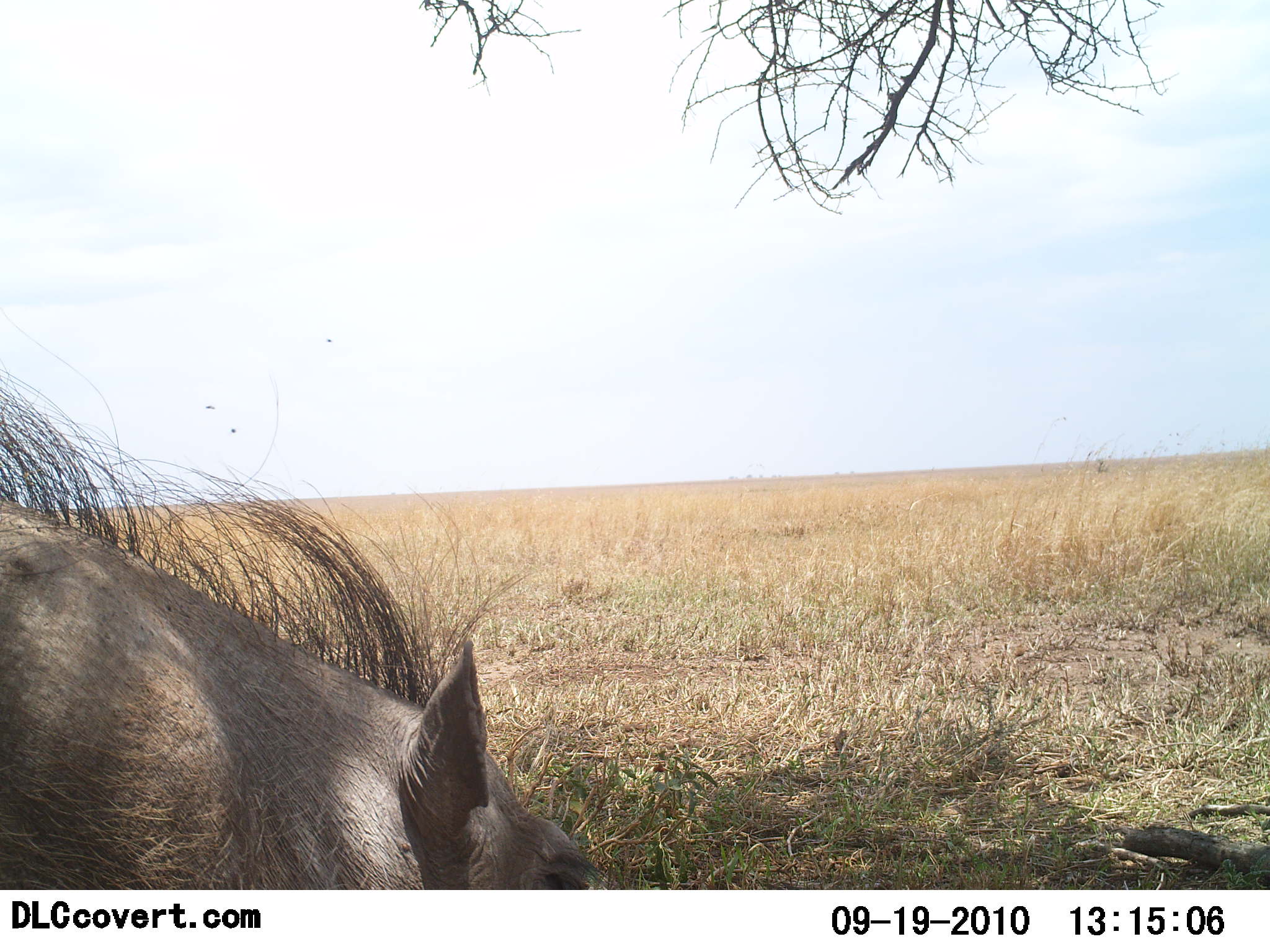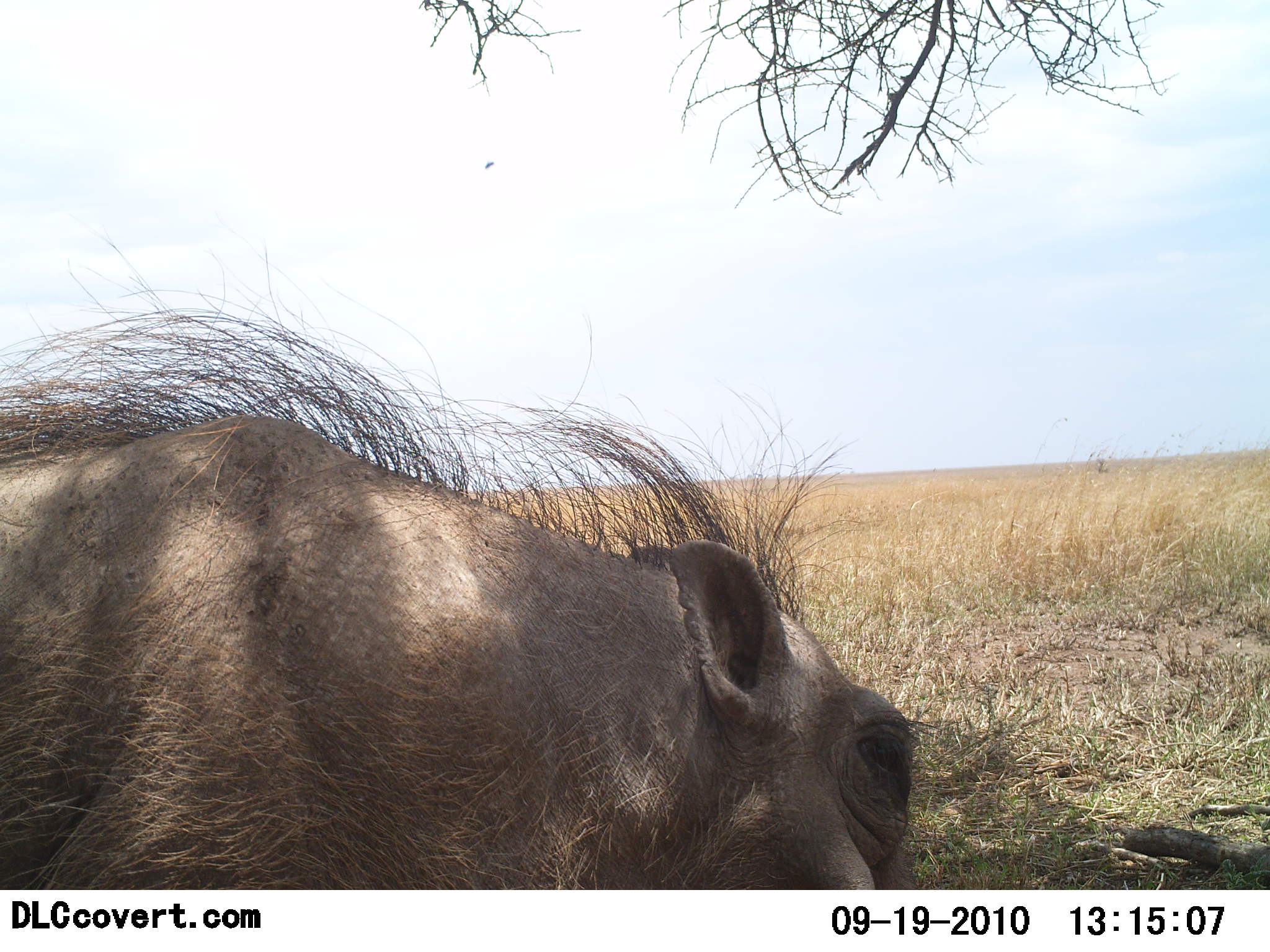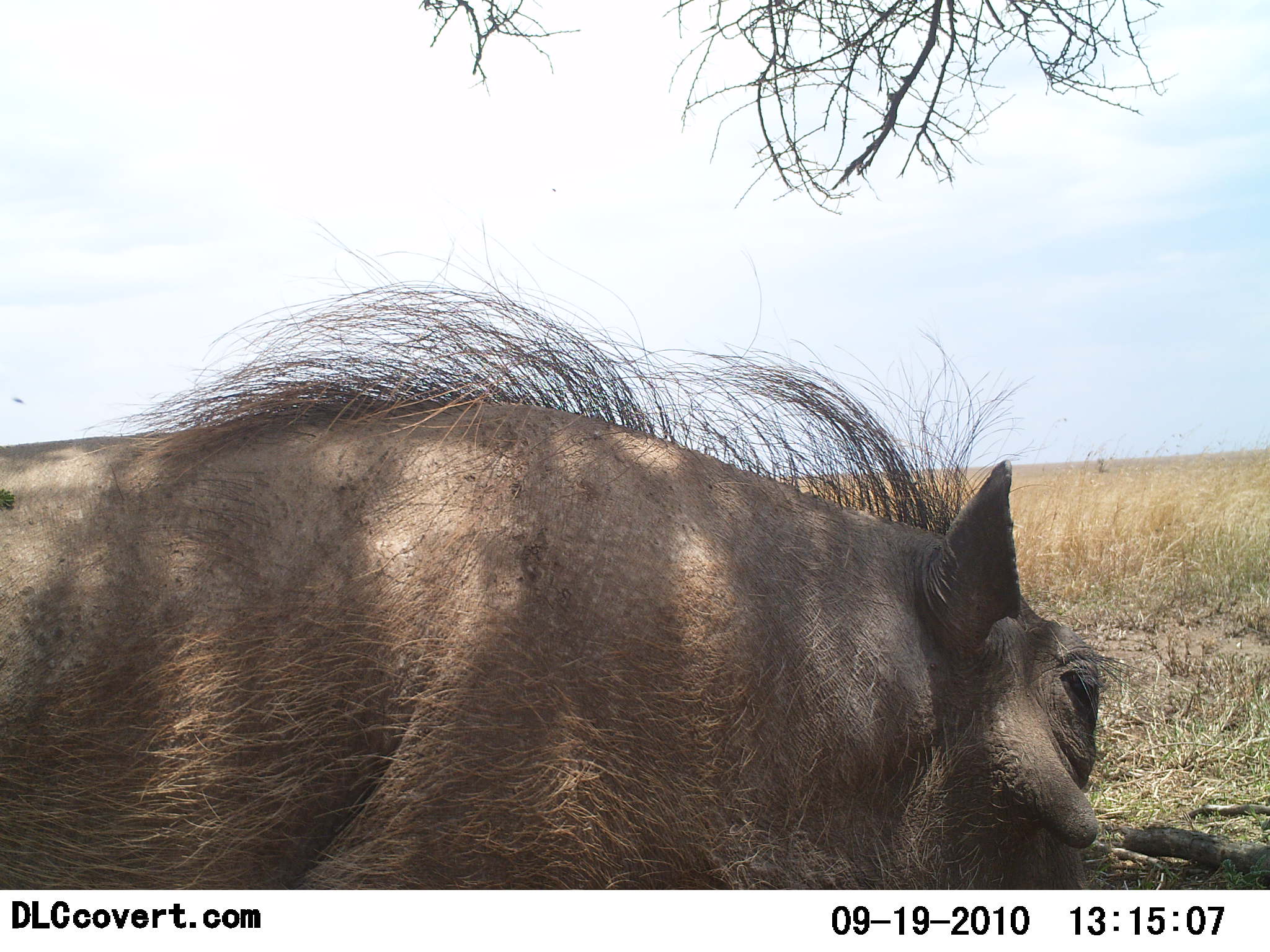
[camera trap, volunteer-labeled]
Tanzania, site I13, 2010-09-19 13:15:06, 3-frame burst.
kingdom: Animalia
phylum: Chordata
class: Mammalia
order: Artiodactyla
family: Suidae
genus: Phacochoerus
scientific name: Phacochoerus africanus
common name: warthog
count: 1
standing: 25%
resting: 0%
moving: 75%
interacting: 0%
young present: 0%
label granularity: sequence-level